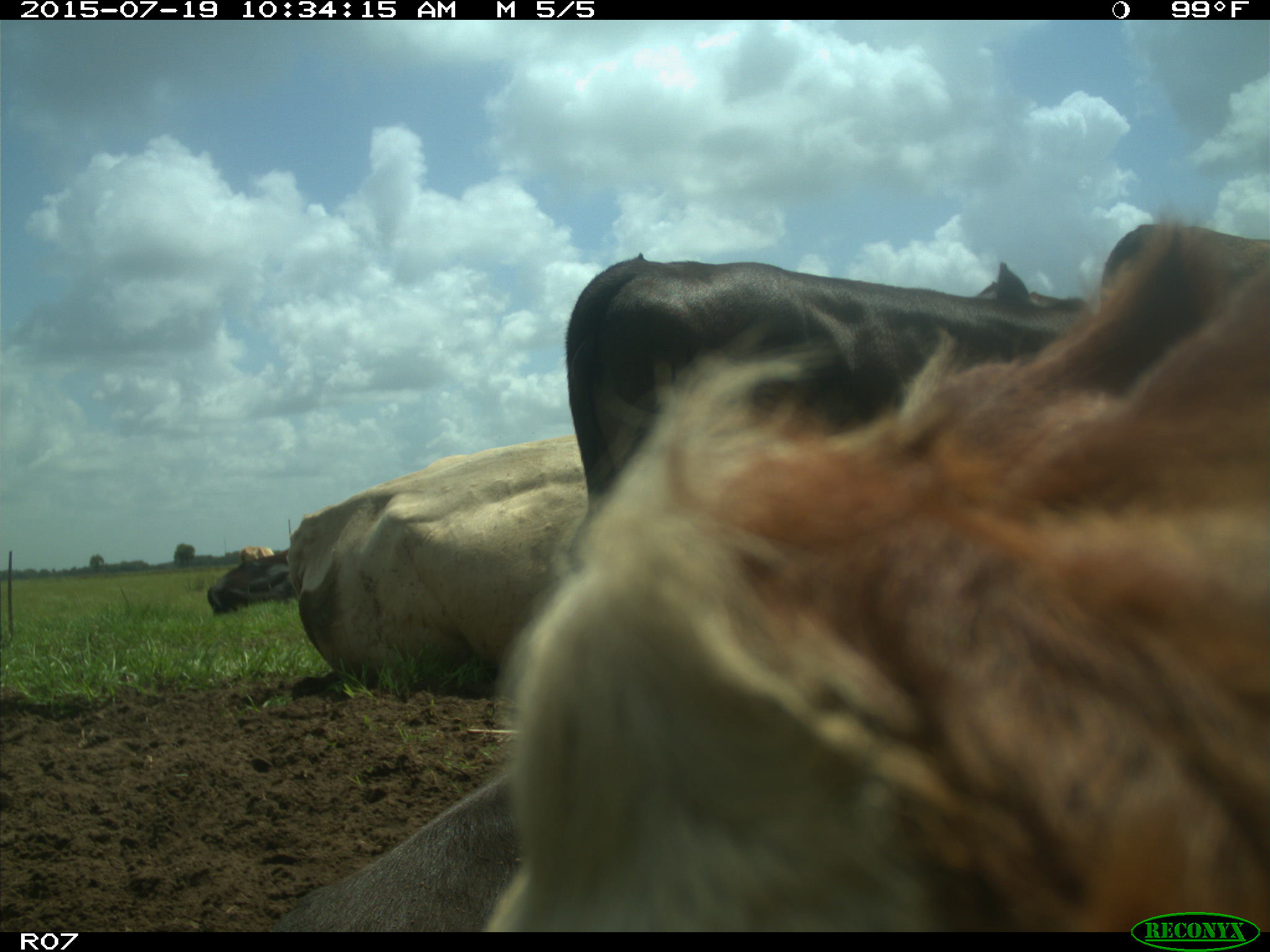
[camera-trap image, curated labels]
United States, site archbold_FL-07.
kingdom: Animalia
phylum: Chordata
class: Mammalia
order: Artiodactyla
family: Bovidae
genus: Bos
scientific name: Bos taurus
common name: domestic cow